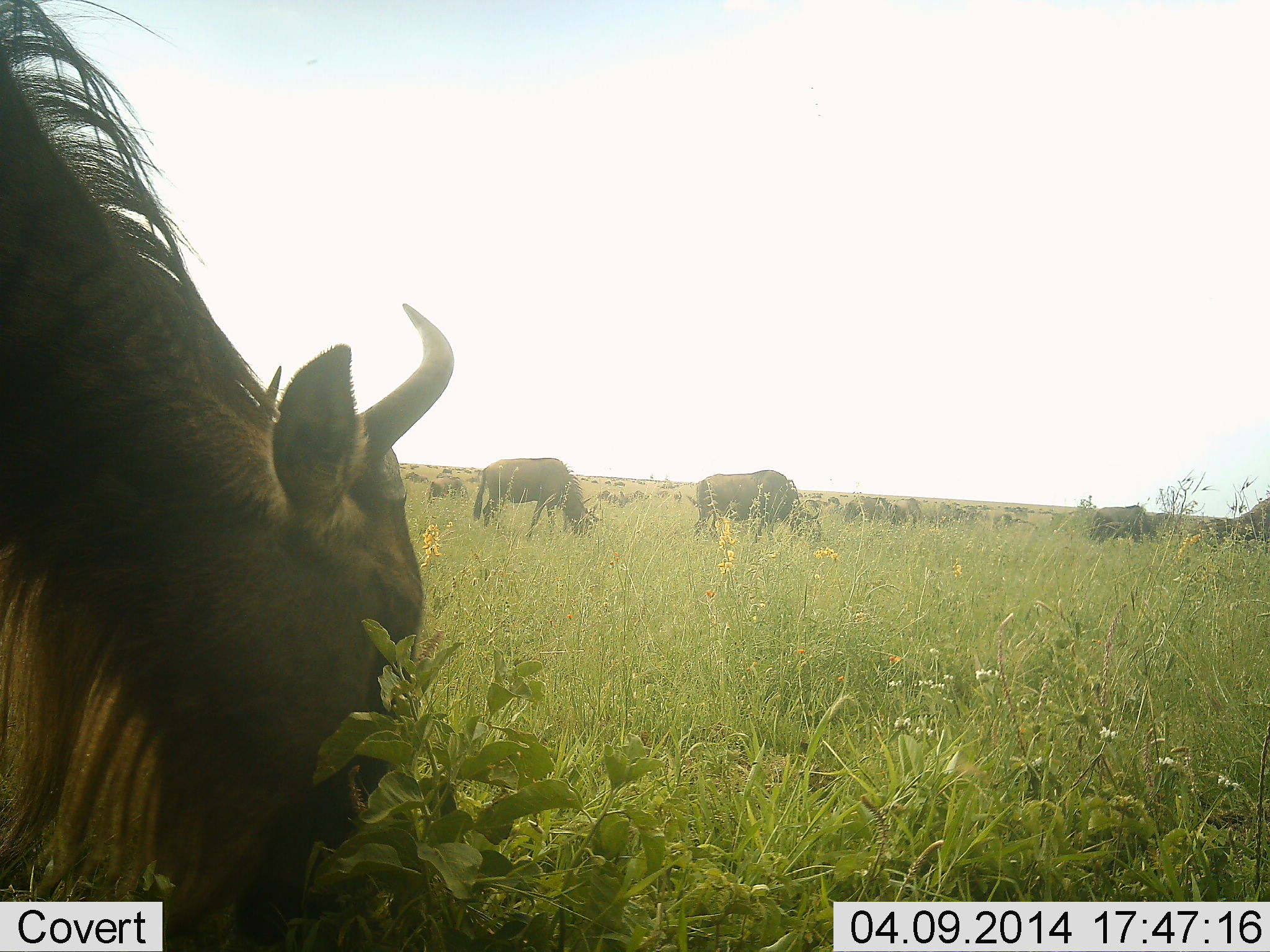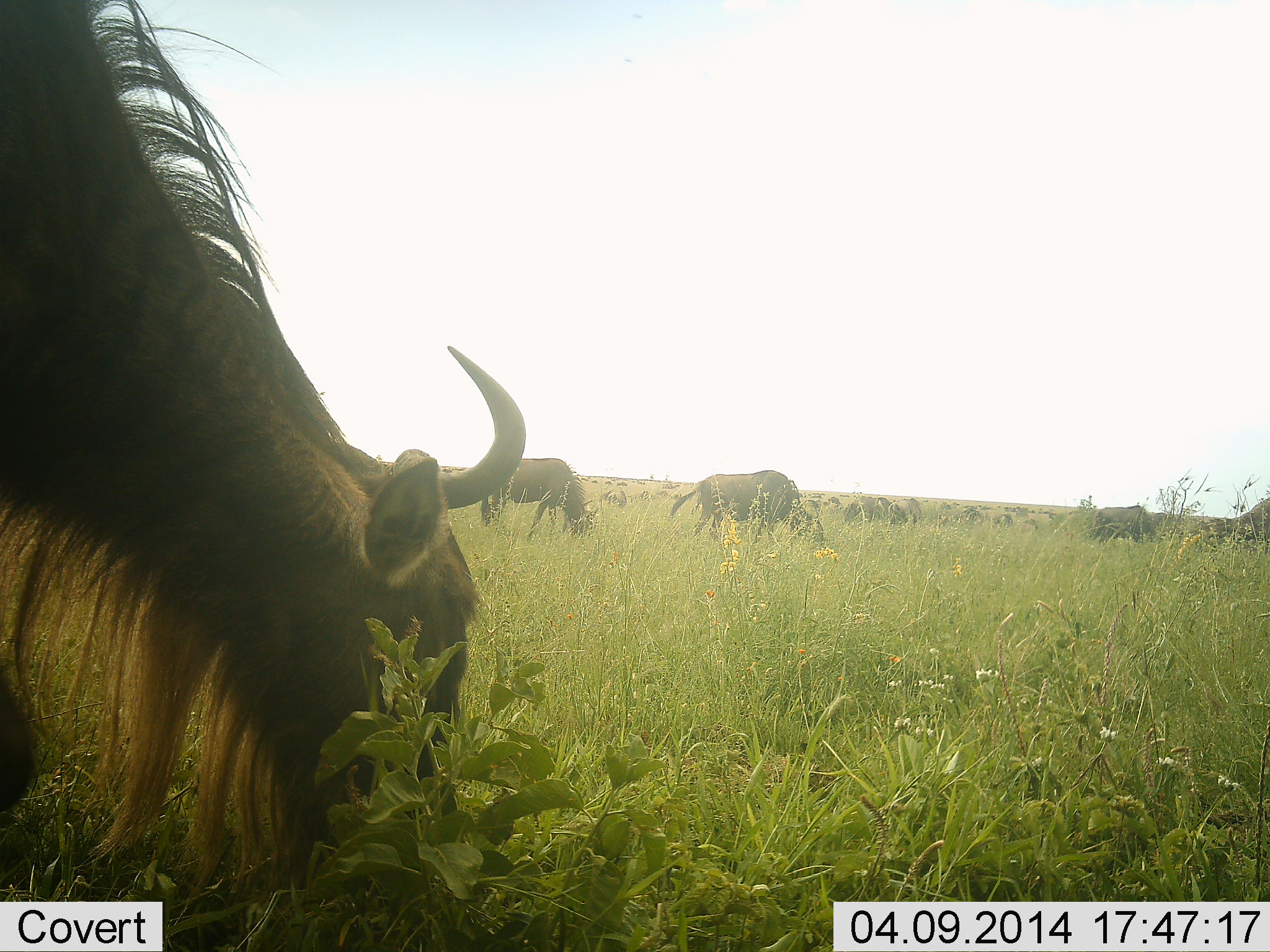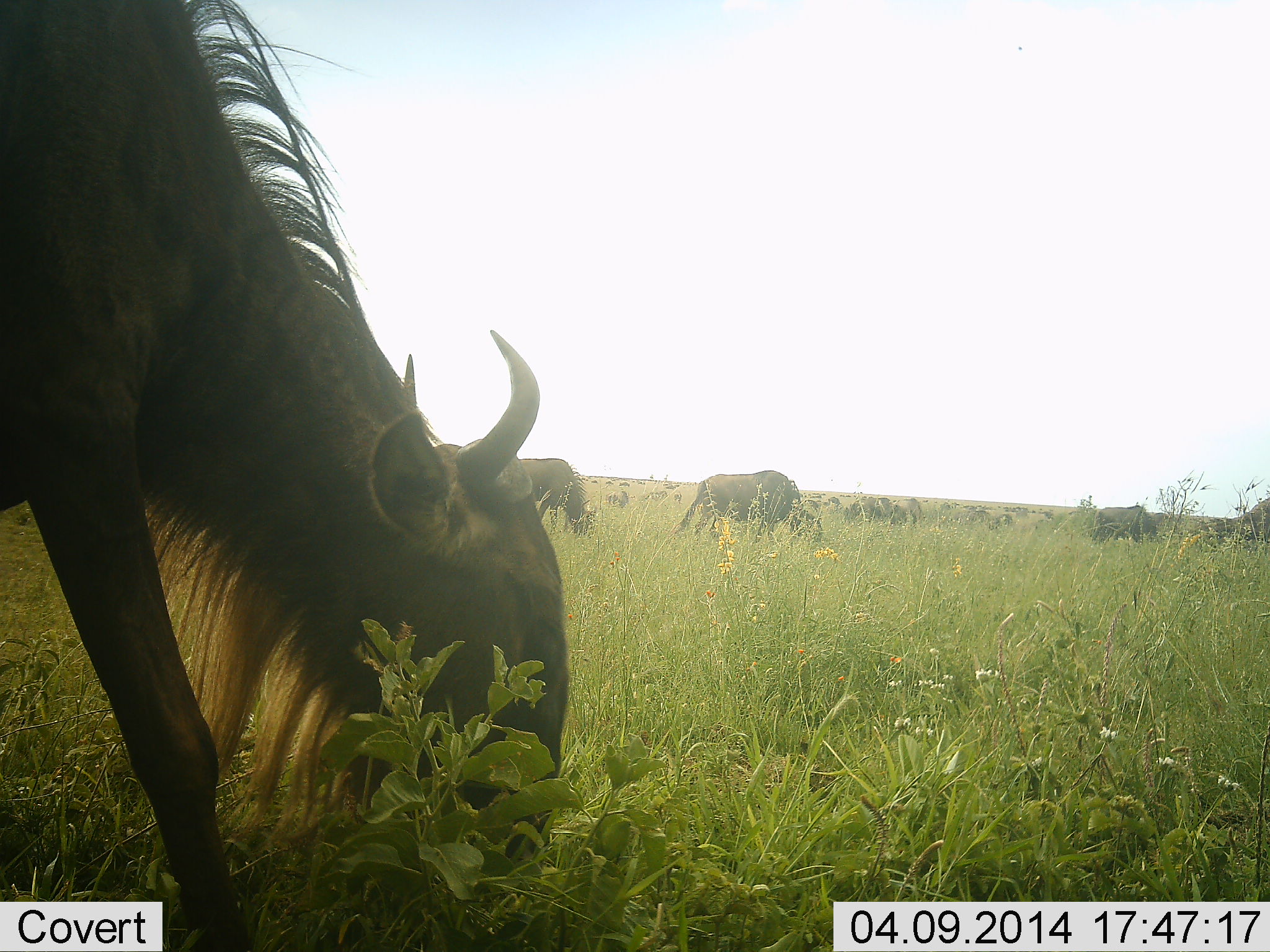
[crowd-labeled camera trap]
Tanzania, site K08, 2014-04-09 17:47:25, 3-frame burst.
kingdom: Animalia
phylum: Chordata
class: Mammalia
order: Artiodactyla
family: Bovidae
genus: Connochaetes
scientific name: Connochaetes taurinus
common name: blue wildebeest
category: wildebeest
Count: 11-50.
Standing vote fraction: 40%.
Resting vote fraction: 0%.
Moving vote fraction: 10%.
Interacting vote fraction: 0%.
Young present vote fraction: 0%.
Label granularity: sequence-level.